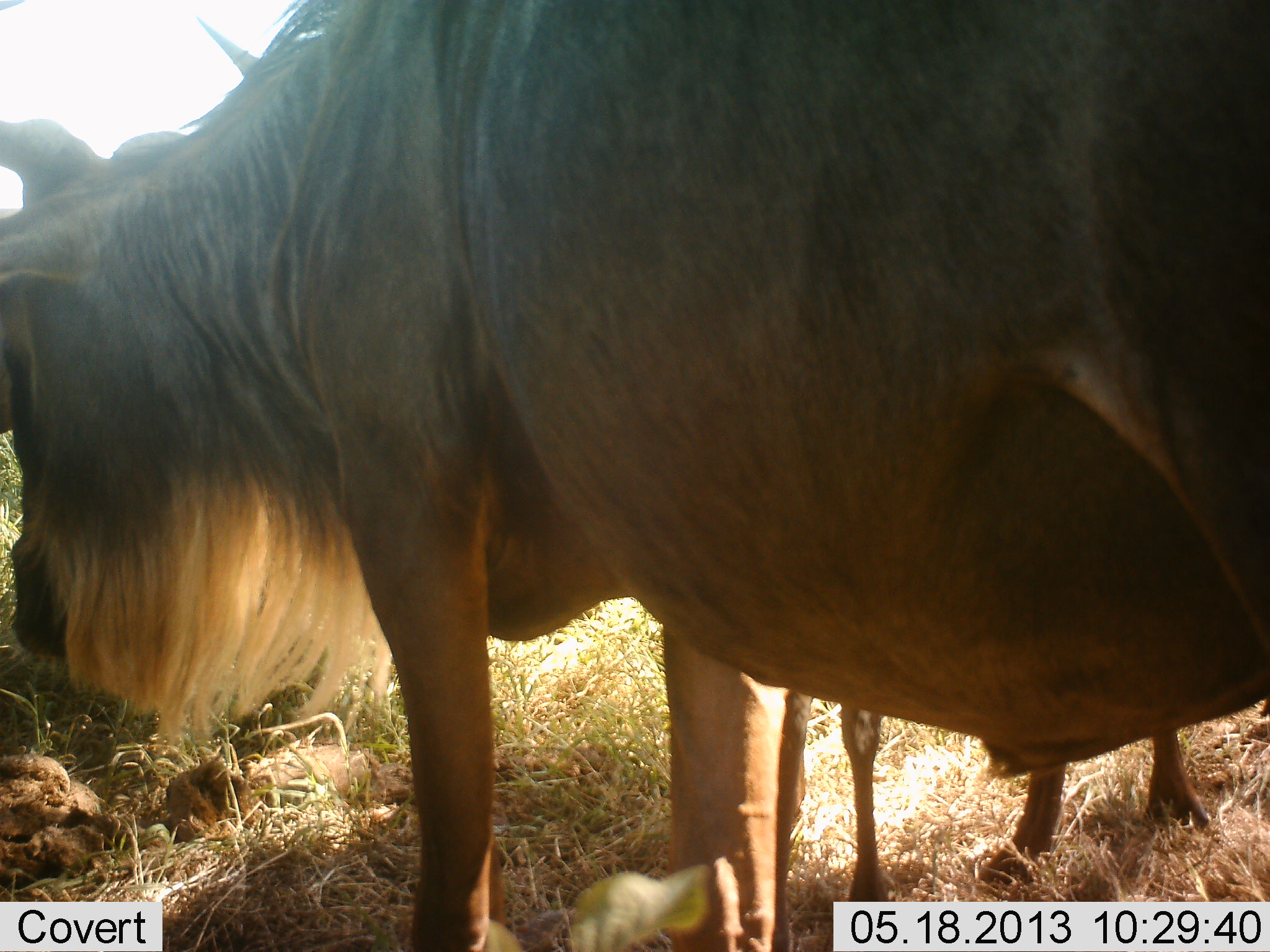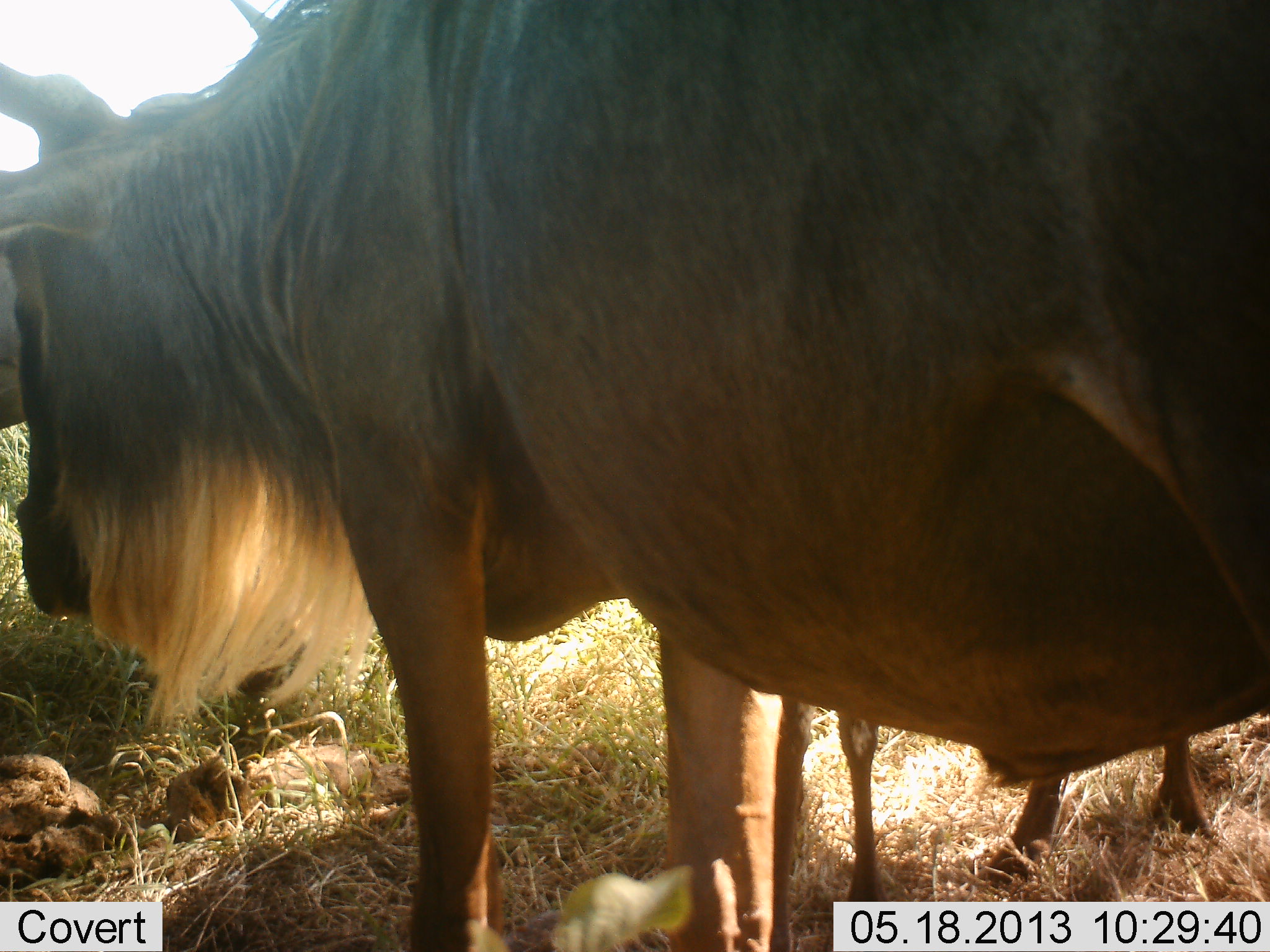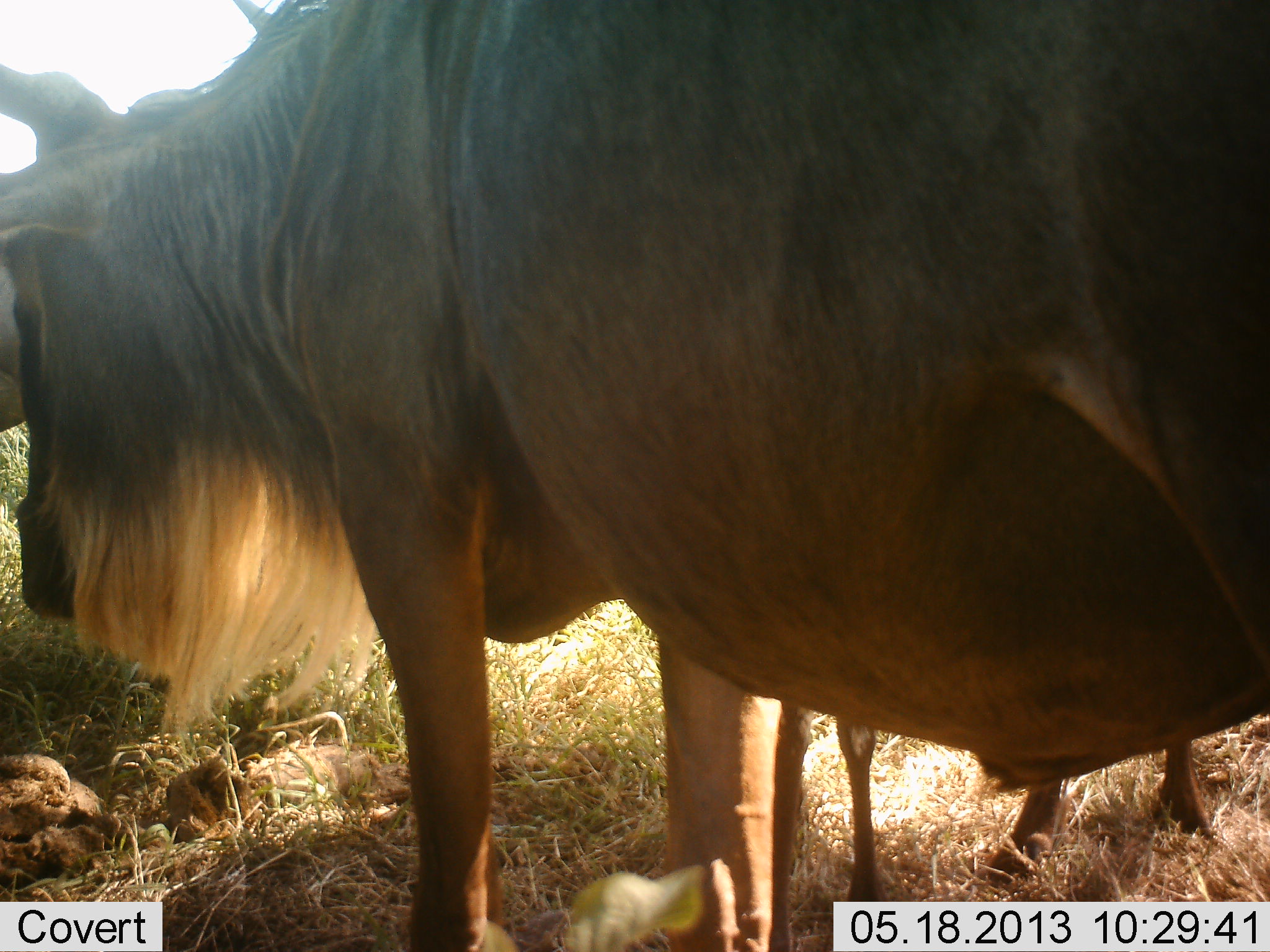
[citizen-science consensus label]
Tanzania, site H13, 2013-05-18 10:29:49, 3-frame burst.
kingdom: Animalia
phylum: Chordata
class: Mammalia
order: Artiodactyla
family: Bovidae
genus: Connochaetes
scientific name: Connochaetes taurinus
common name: blue wildebeest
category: wildebeest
Wildebeest (blue wildebeest) (Connochaetes taurinus), count 2. Behavior (volunteer vote fractions): standing 90%, resting 0%, moving 0%, interacting 0%. Young present (vote fraction): 30%. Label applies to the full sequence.